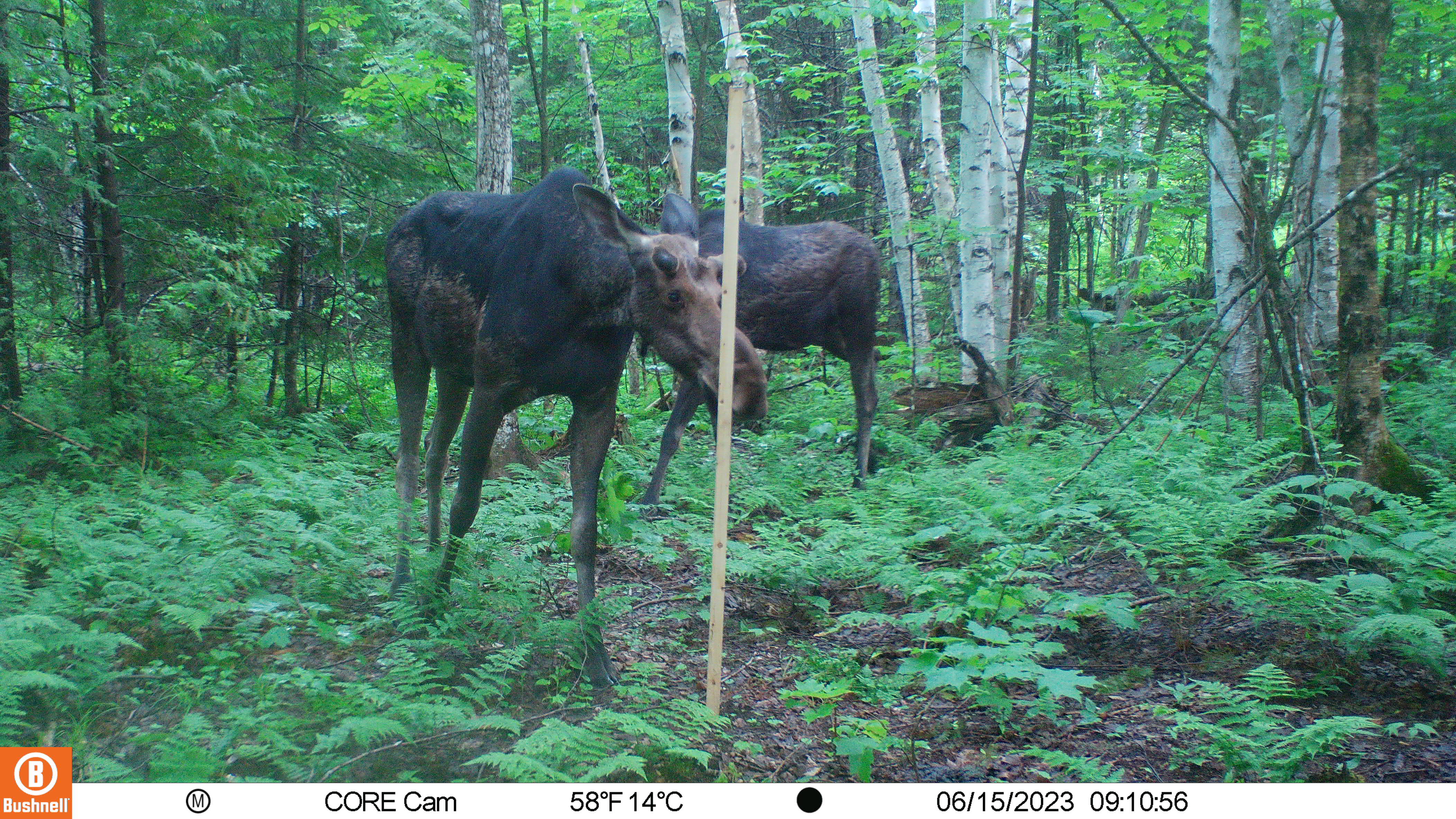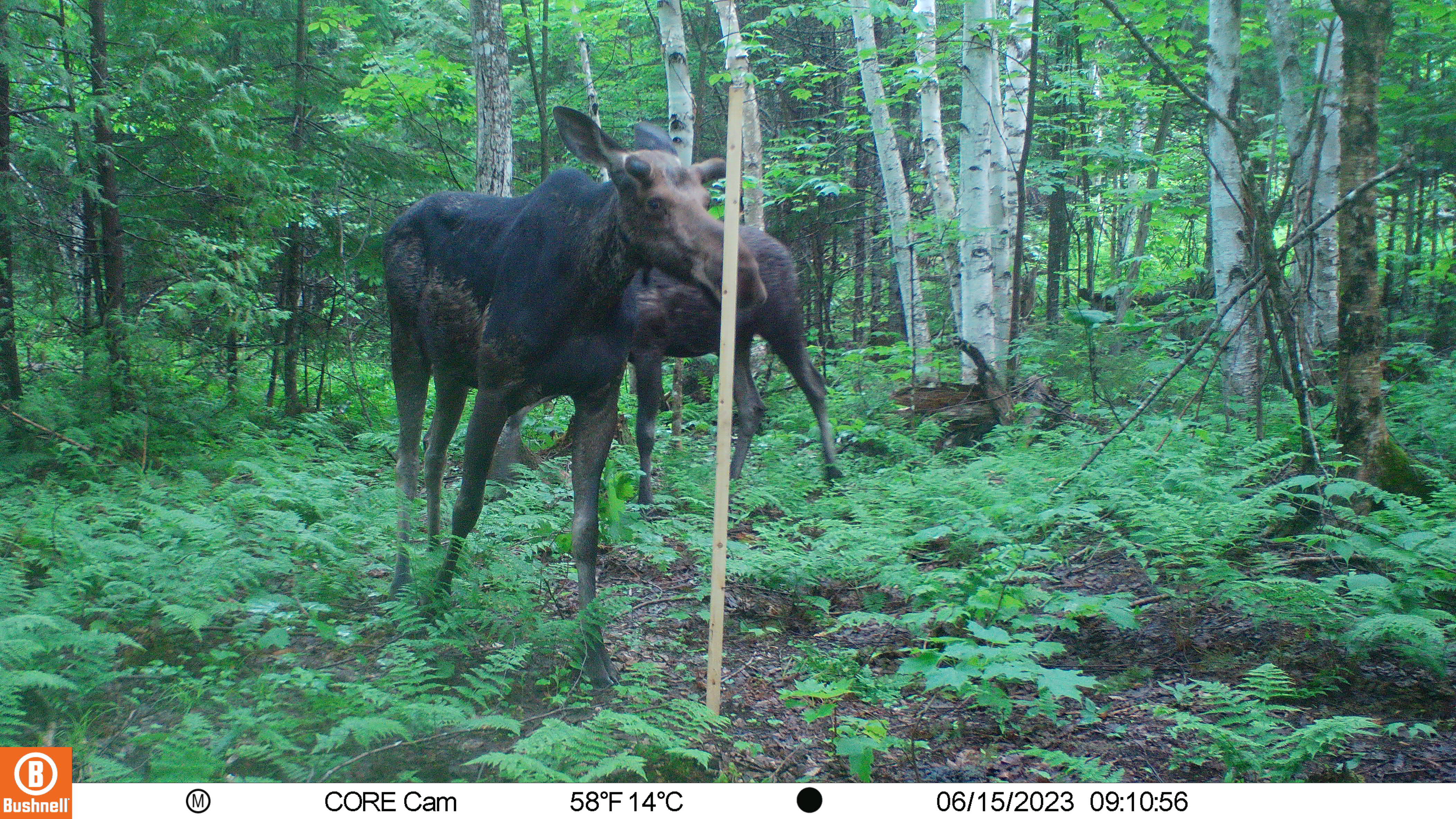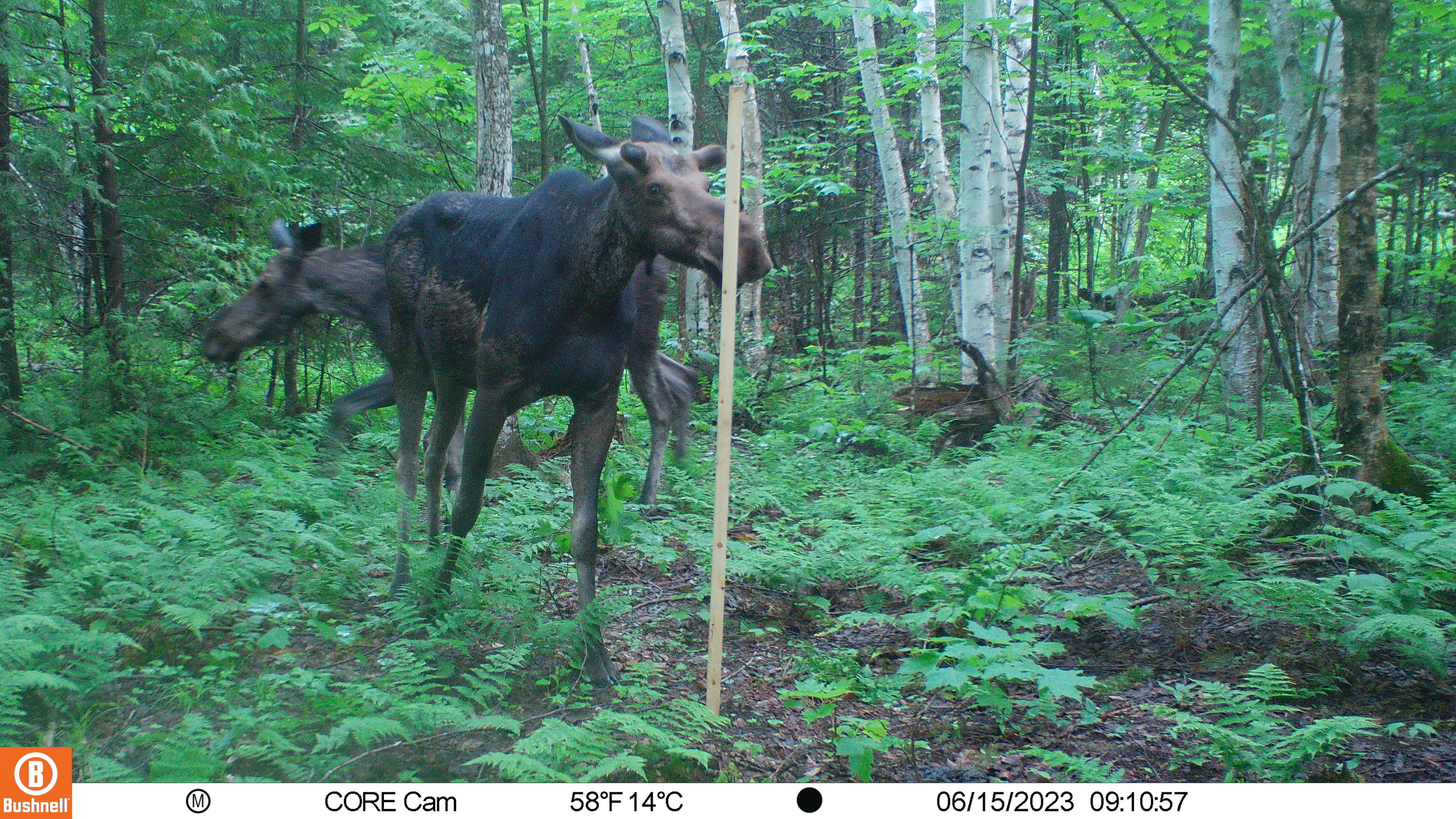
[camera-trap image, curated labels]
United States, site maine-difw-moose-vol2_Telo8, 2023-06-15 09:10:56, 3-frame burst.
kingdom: Animalia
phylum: Chordata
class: Mammalia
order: Artiodactyla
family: Cervidae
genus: Alces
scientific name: Alces alces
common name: moose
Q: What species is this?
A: Moose (Alces alces).